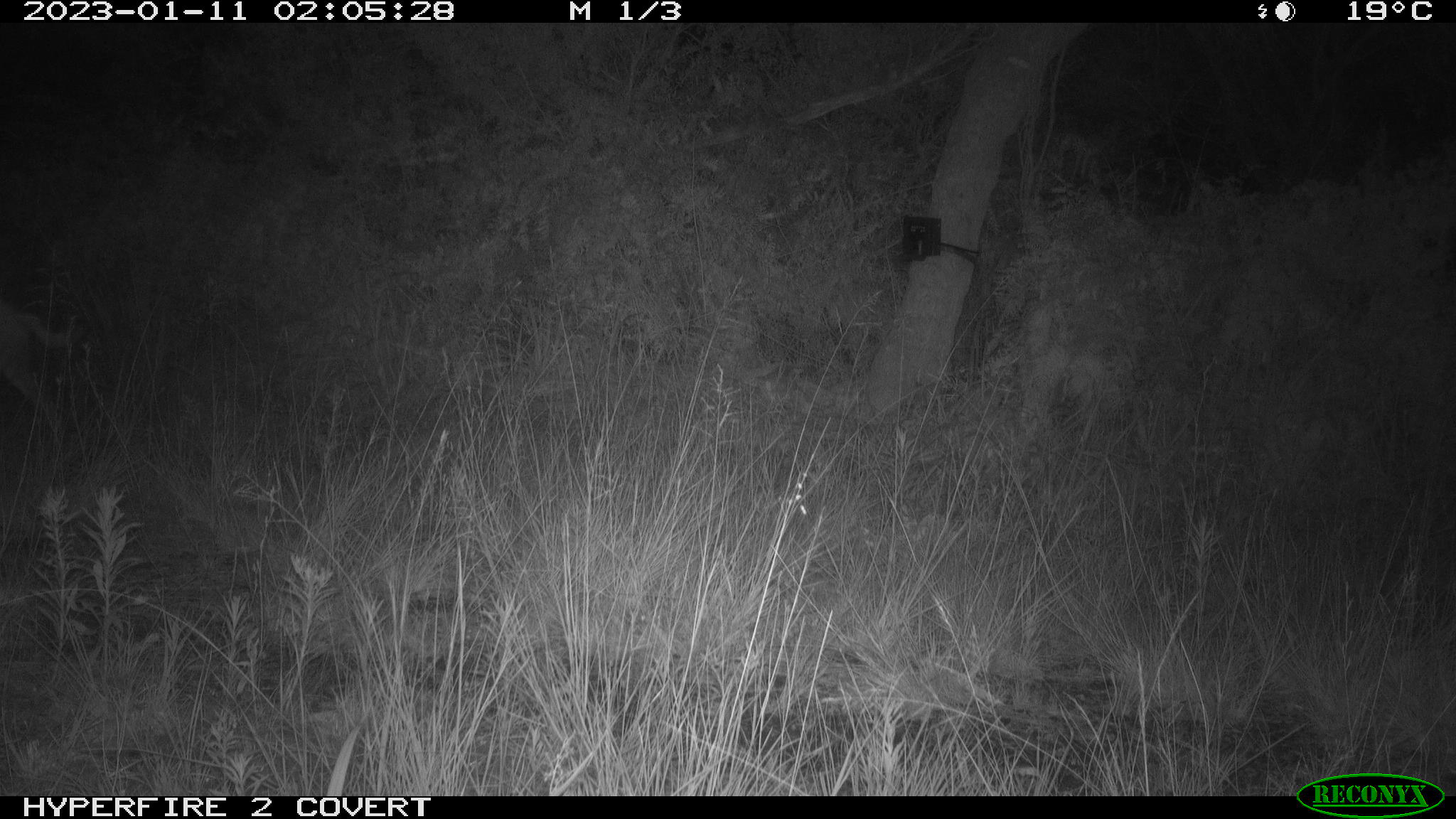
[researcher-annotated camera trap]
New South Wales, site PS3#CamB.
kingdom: Animalia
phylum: Chordata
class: Mammalia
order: Carnivora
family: Canidae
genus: Canis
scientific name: Canis familiaris dingo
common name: dingo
Dingo (Canis familiaris dingo).